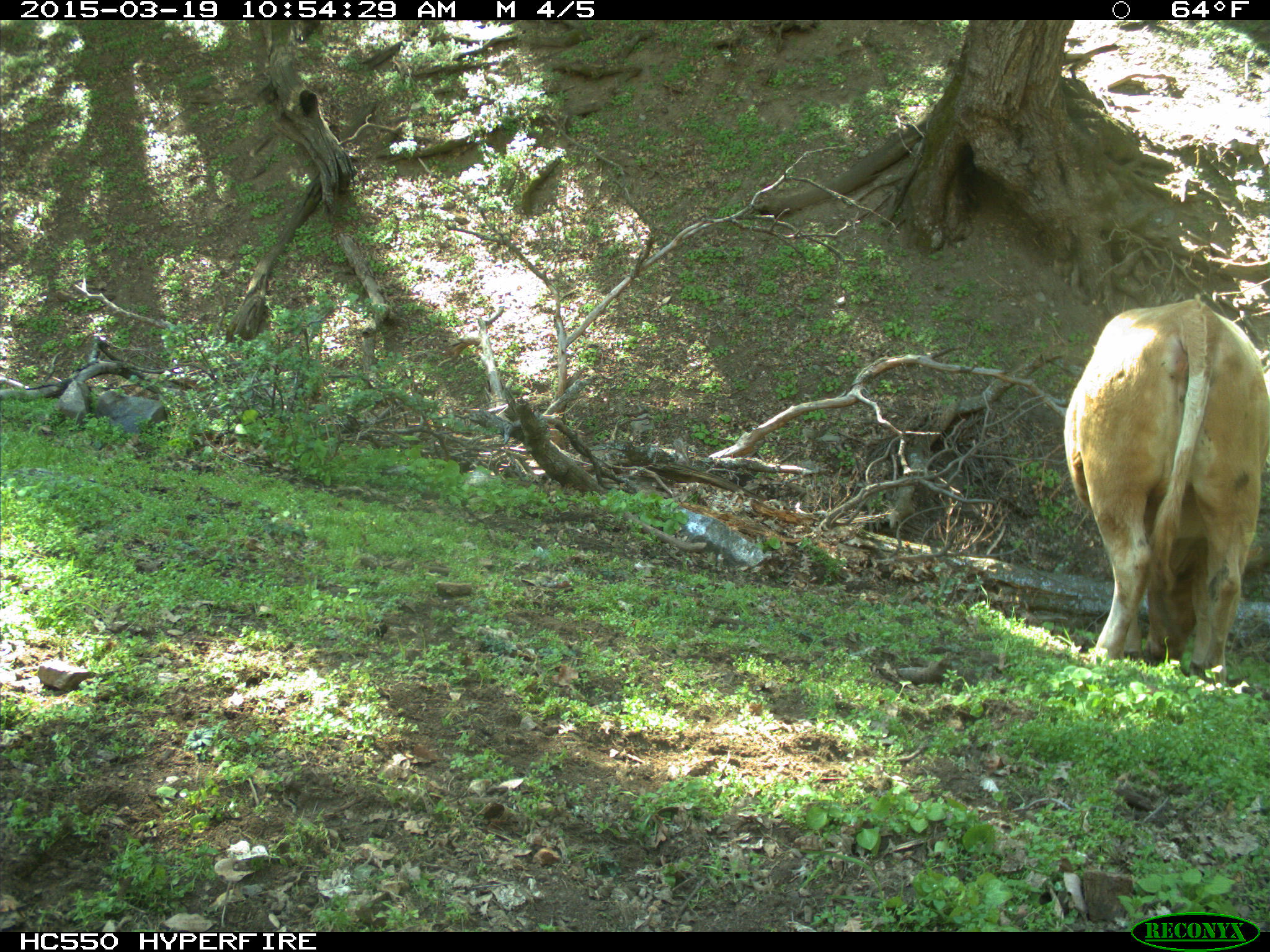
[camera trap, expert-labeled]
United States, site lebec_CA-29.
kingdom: Animalia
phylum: Chordata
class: Mammalia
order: Artiodactyla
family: Bovidae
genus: Bos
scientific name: Bos taurus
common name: domestic cow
Bos taurus (domestic cow).